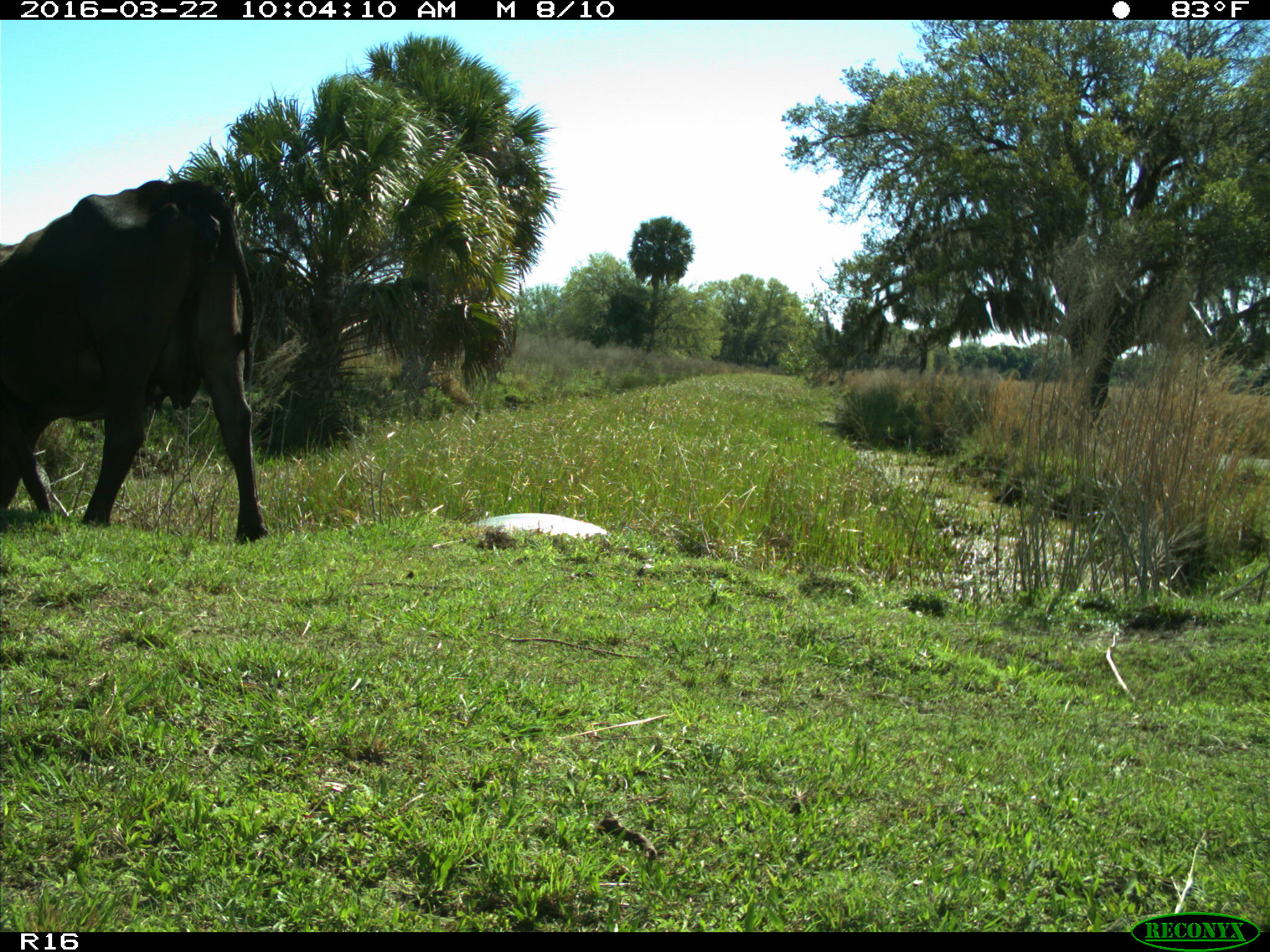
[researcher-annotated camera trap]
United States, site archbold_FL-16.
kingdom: Animalia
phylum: Chordata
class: Mammalia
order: Artiodactyla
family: Bovidae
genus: Bos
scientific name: Bos taurus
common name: domestic cow